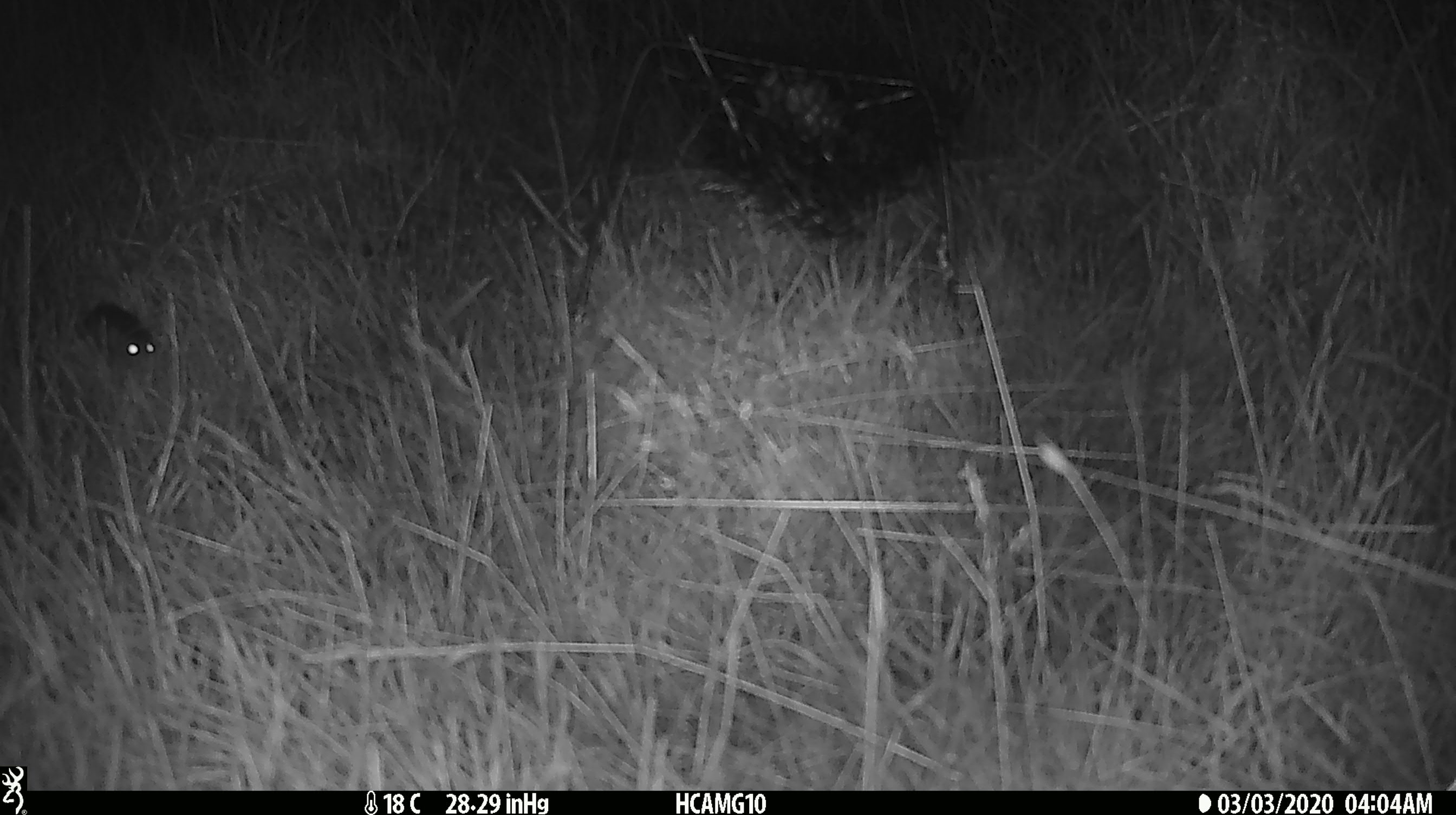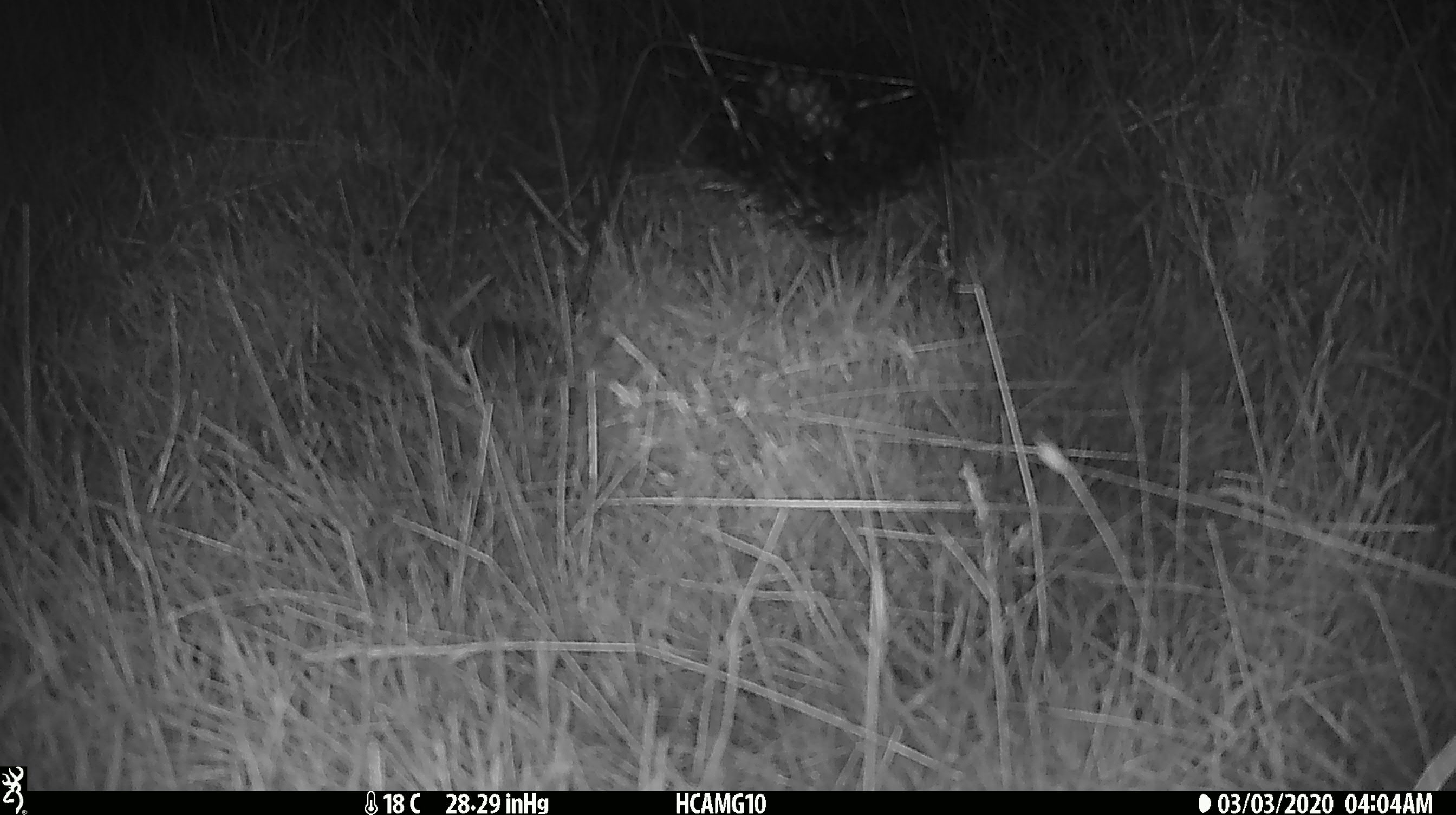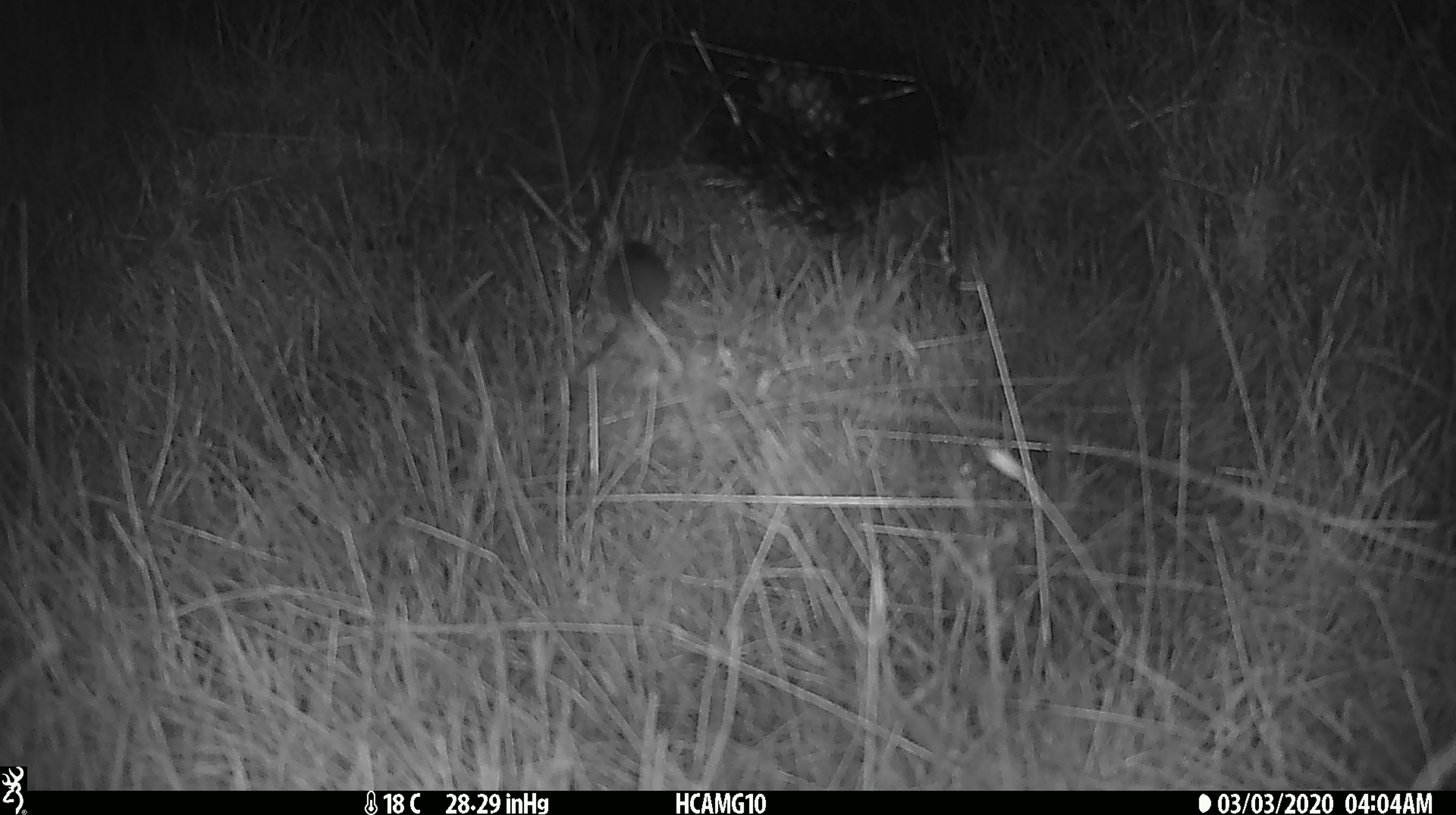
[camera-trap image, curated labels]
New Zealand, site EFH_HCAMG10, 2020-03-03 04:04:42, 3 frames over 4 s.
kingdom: Animalia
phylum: Chordata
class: Mammalia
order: Rodentia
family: Muridae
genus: Mus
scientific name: Mus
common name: mouse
Mouse (Mus).